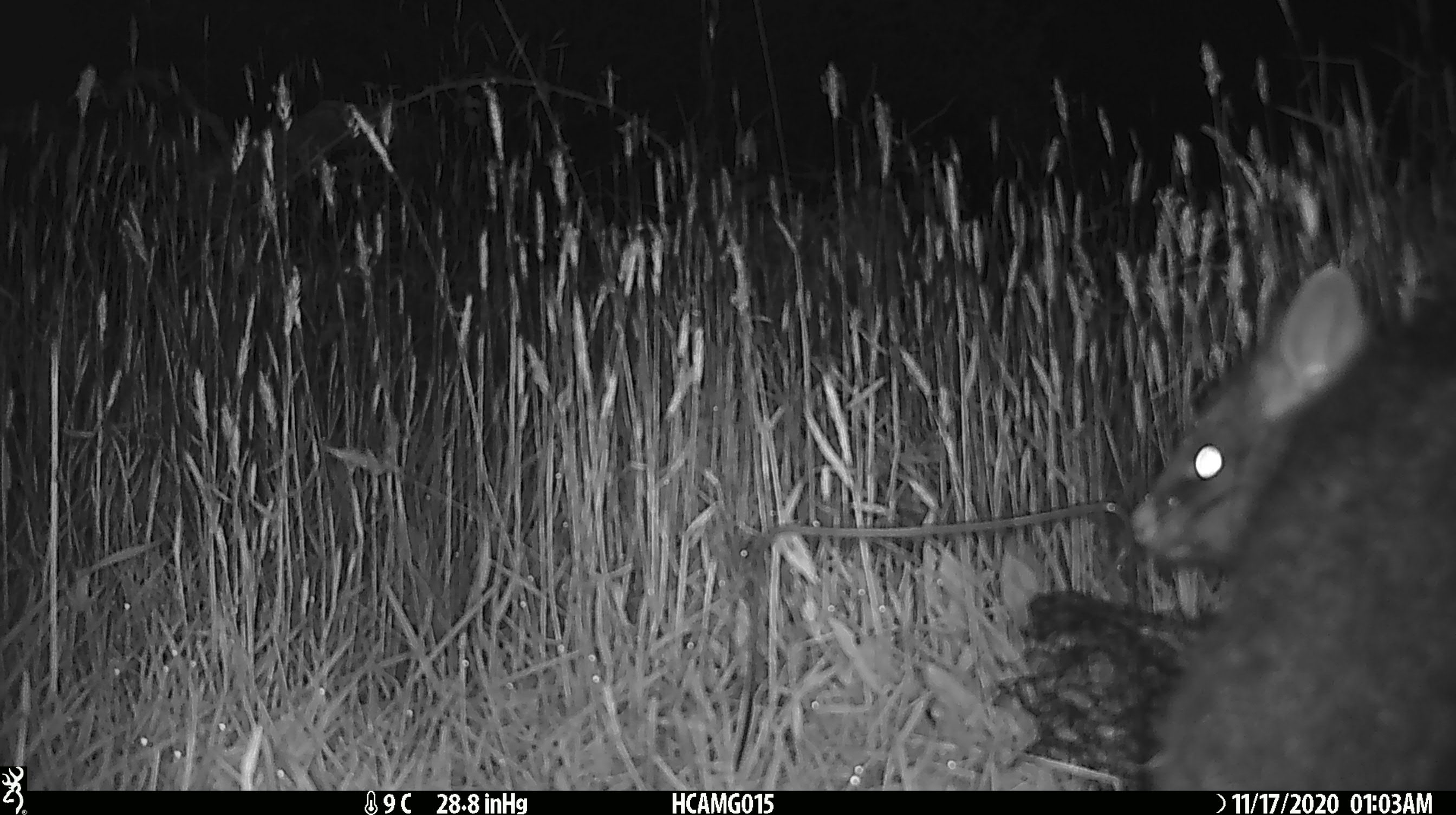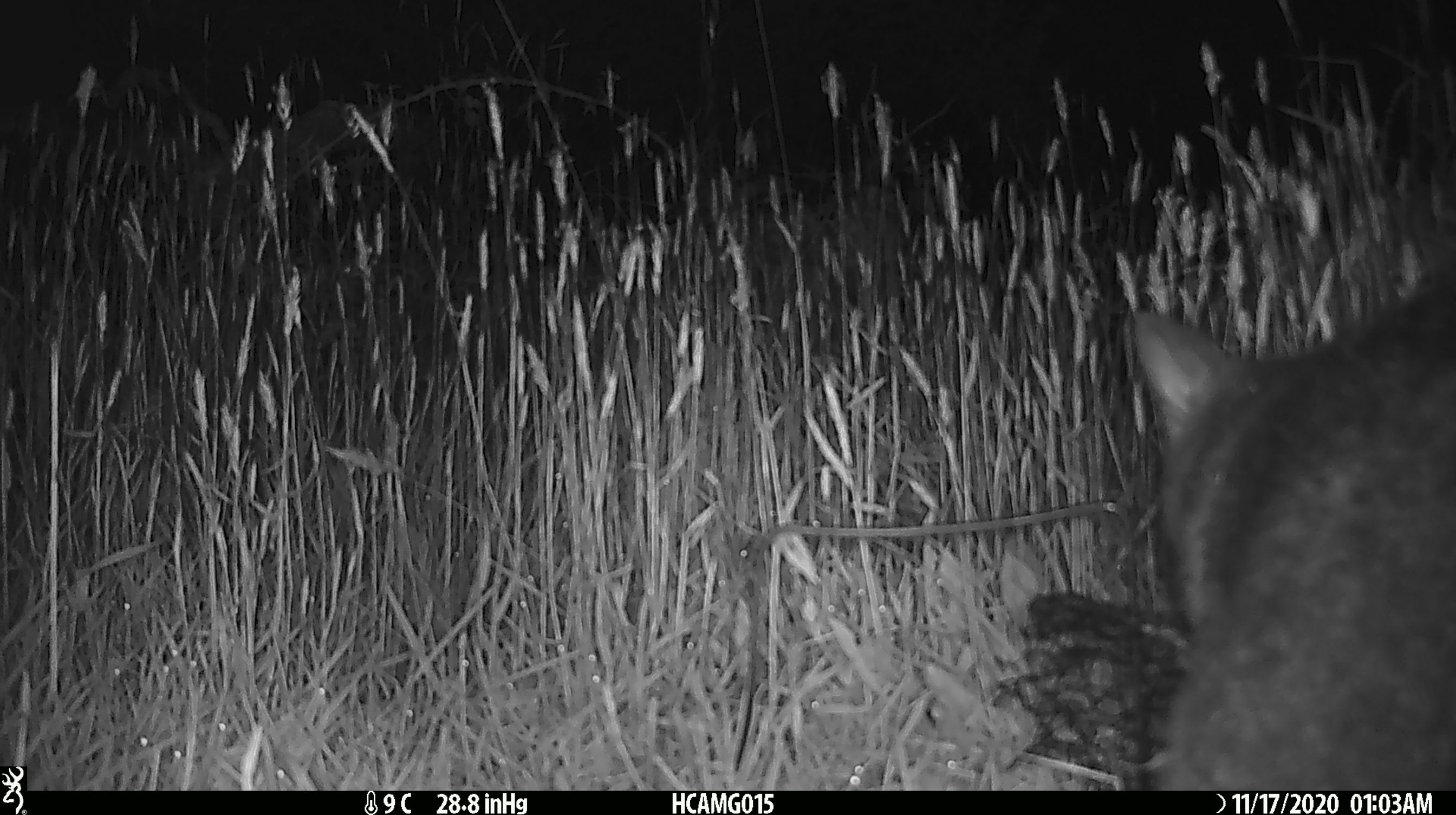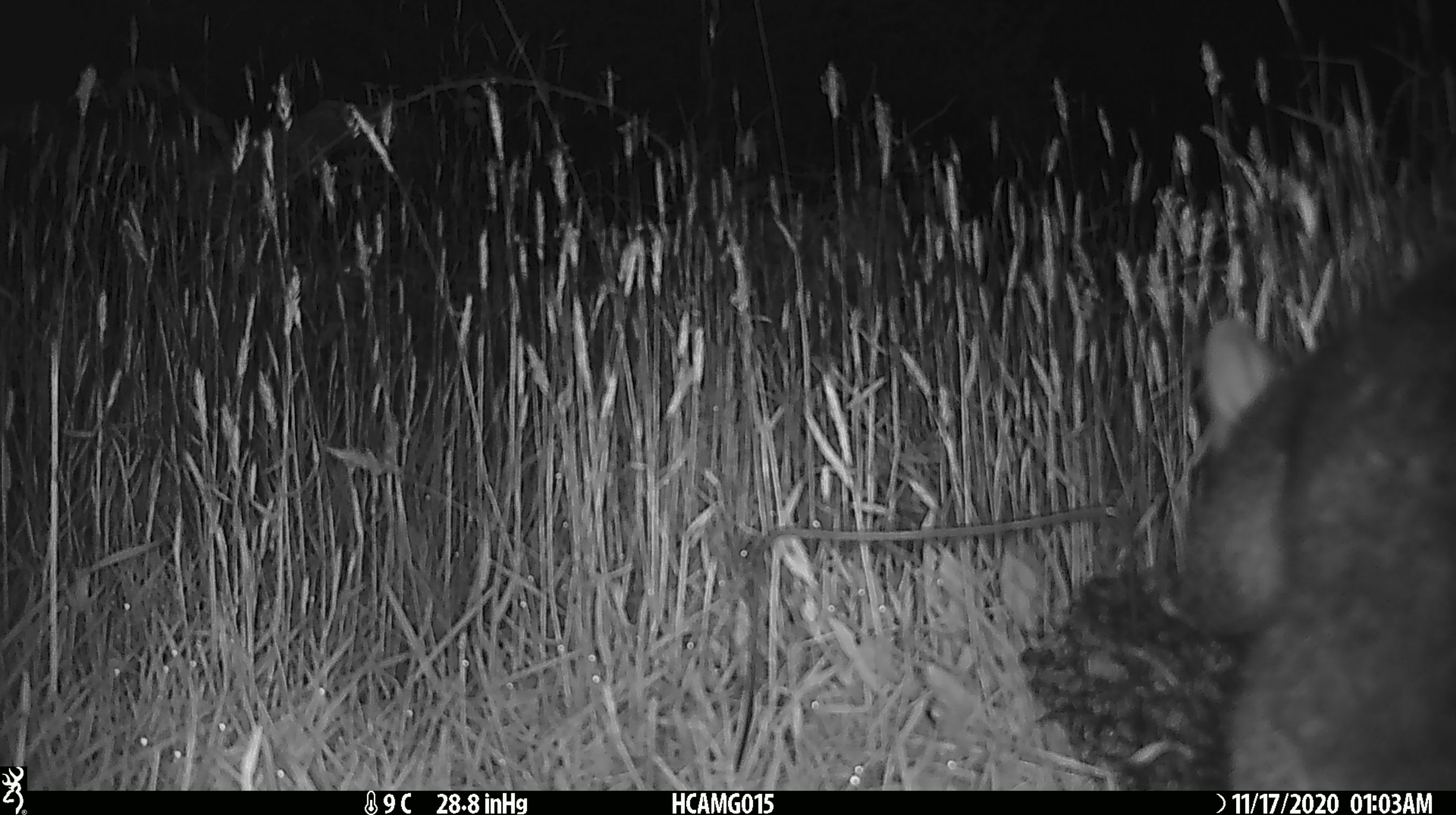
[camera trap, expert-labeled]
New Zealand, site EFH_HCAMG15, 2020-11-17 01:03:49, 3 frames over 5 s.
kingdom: Animalia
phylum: Chordata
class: Mammalia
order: Diprotodontia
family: Phalangeridae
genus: Trichosurus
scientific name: Trichosurus vulpecula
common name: common brushtail possum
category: possum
Possum (common brushtail possum) (Trichosurus vulpecula).